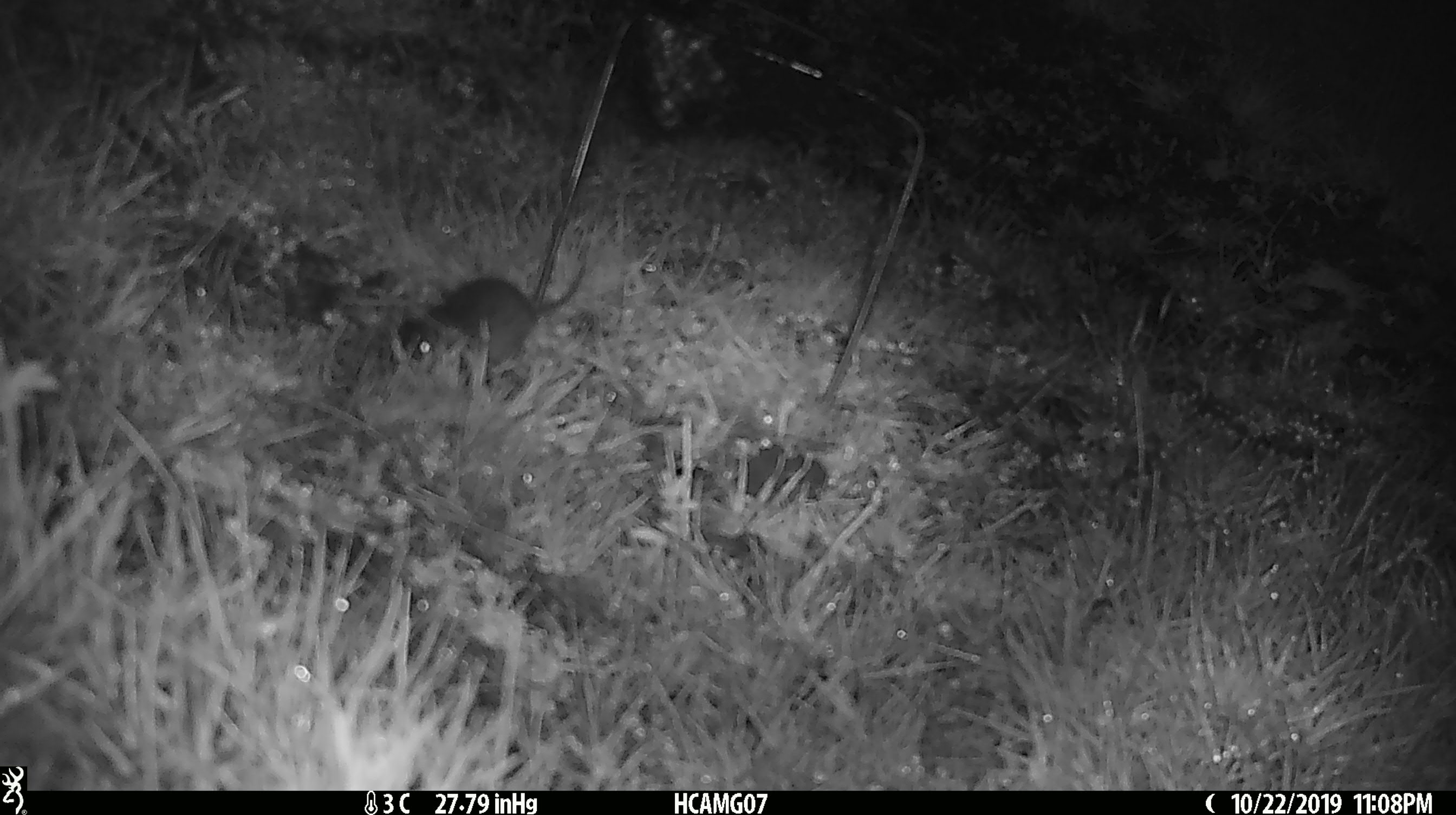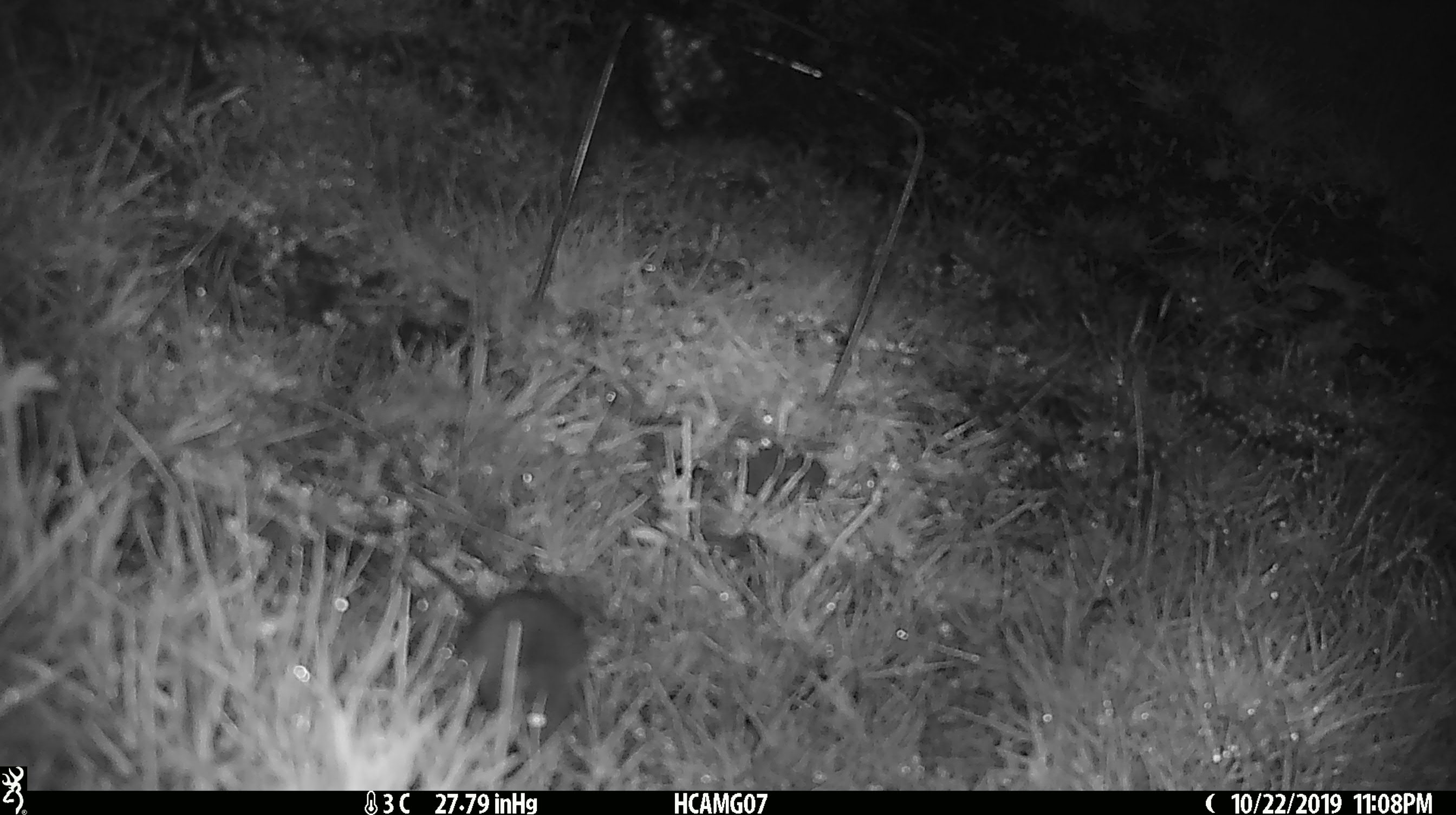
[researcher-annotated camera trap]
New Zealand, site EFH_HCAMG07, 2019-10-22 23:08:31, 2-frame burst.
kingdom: Animalia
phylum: Chordata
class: Mammalia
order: Rodentia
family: Muridae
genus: Mus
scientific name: Mus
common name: mouse